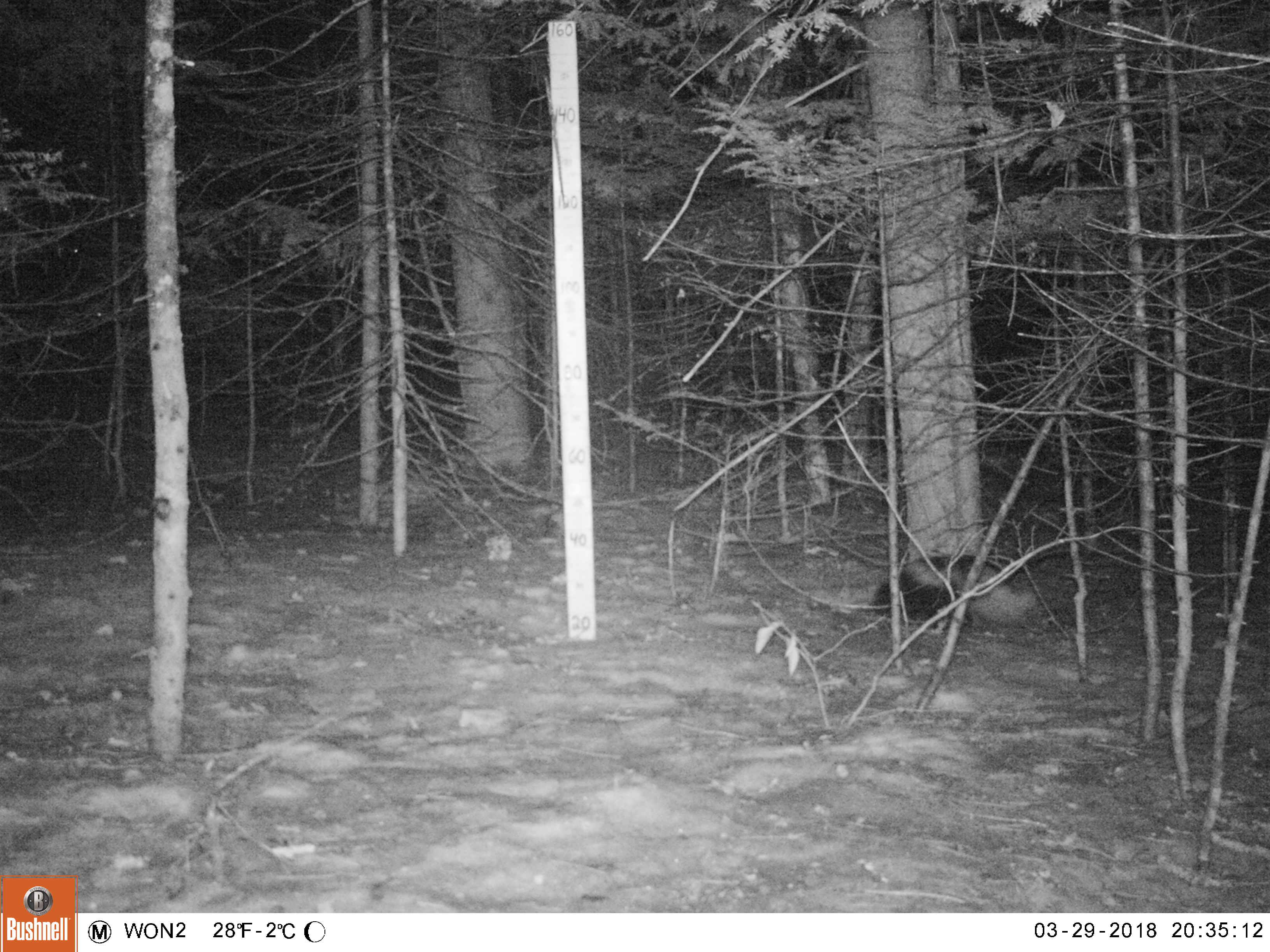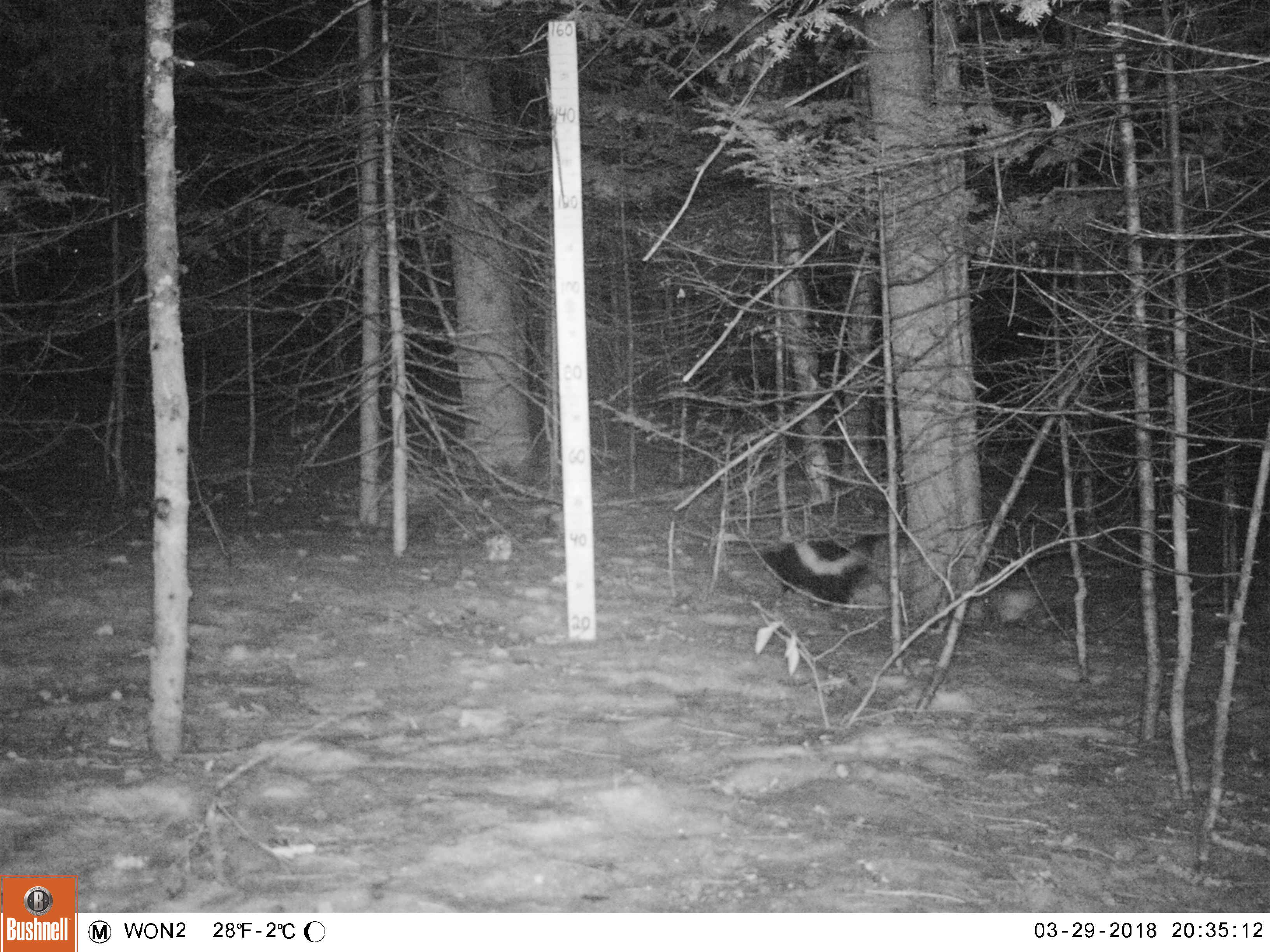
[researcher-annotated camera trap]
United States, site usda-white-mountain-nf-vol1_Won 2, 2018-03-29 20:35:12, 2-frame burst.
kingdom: Animalia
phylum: Chordata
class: Mammalia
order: Carnivora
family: Mephitidae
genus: Mephitis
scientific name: Mephitis mephitis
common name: striped skunk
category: skunk